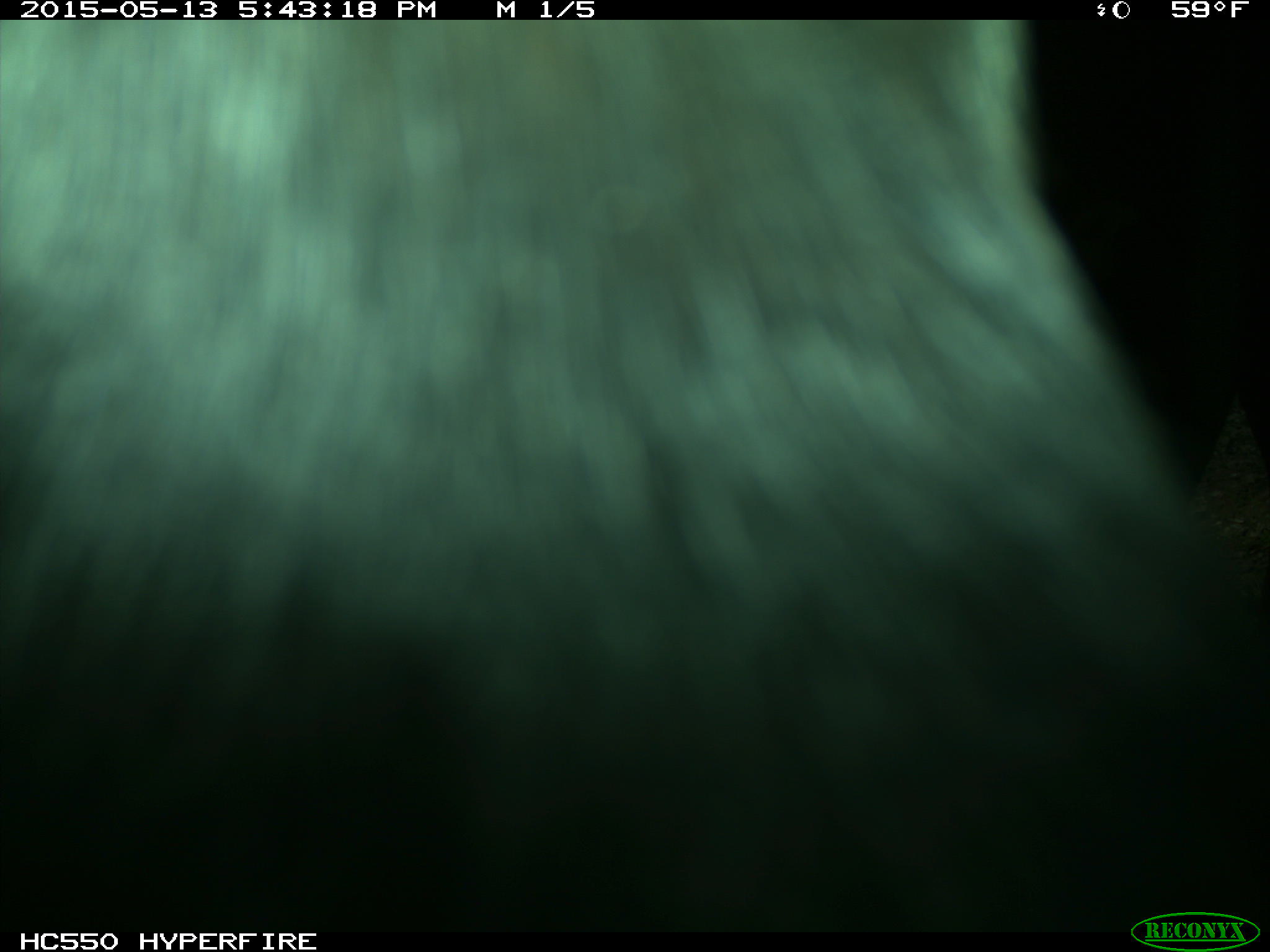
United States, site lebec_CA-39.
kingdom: Animalia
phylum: Chordata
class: Mammalia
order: Artiodactyla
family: Bovidae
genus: Bos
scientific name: Bos taurus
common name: domestic cow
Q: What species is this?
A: Bos taurus (domestic cow).